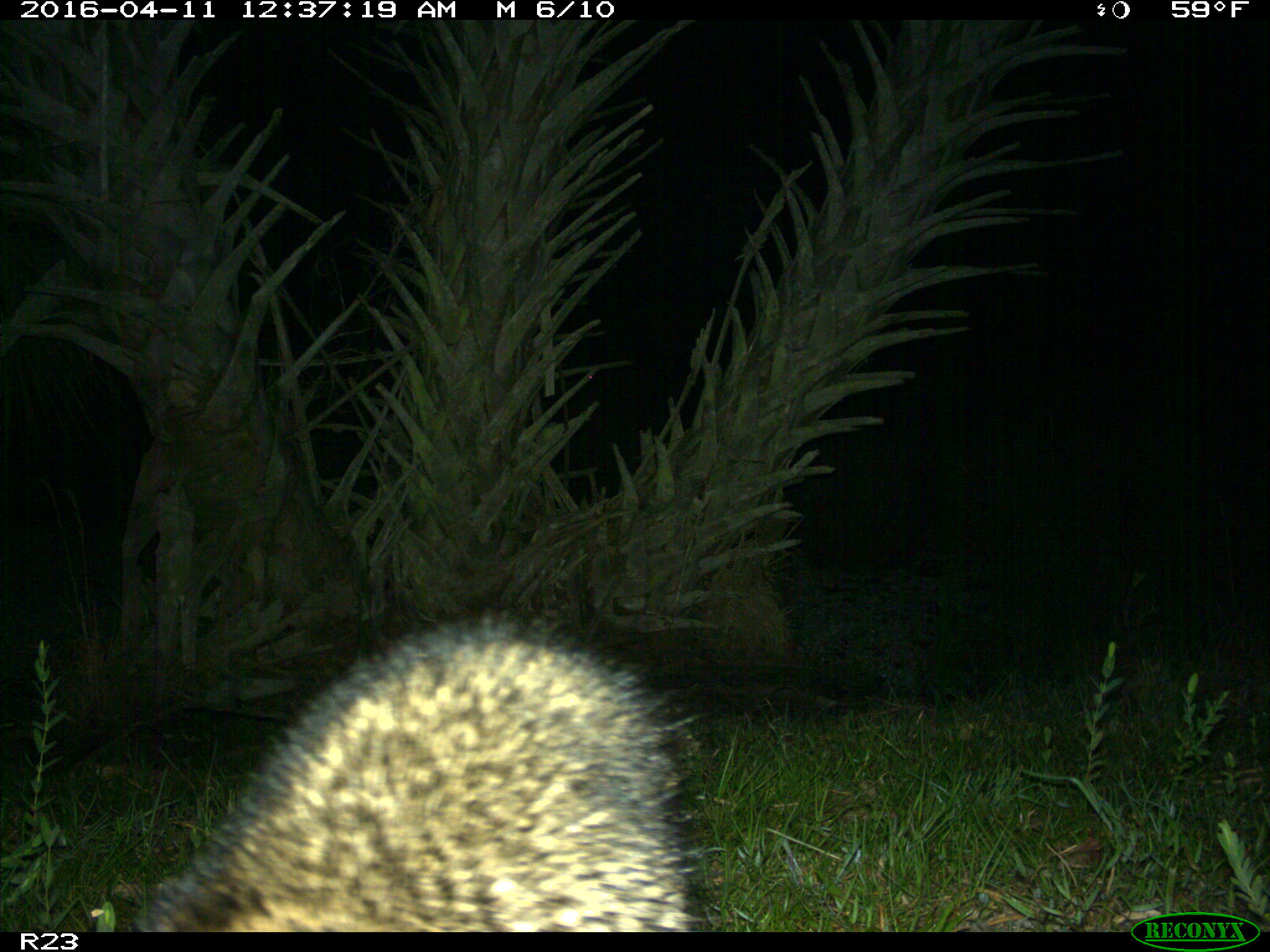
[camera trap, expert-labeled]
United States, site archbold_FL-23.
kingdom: Animalia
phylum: Chordata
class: Mammalia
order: Carnivora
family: Procyonidae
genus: Procyon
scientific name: Procyon lotor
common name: common raccoon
Procyon lotor (common raccoon).